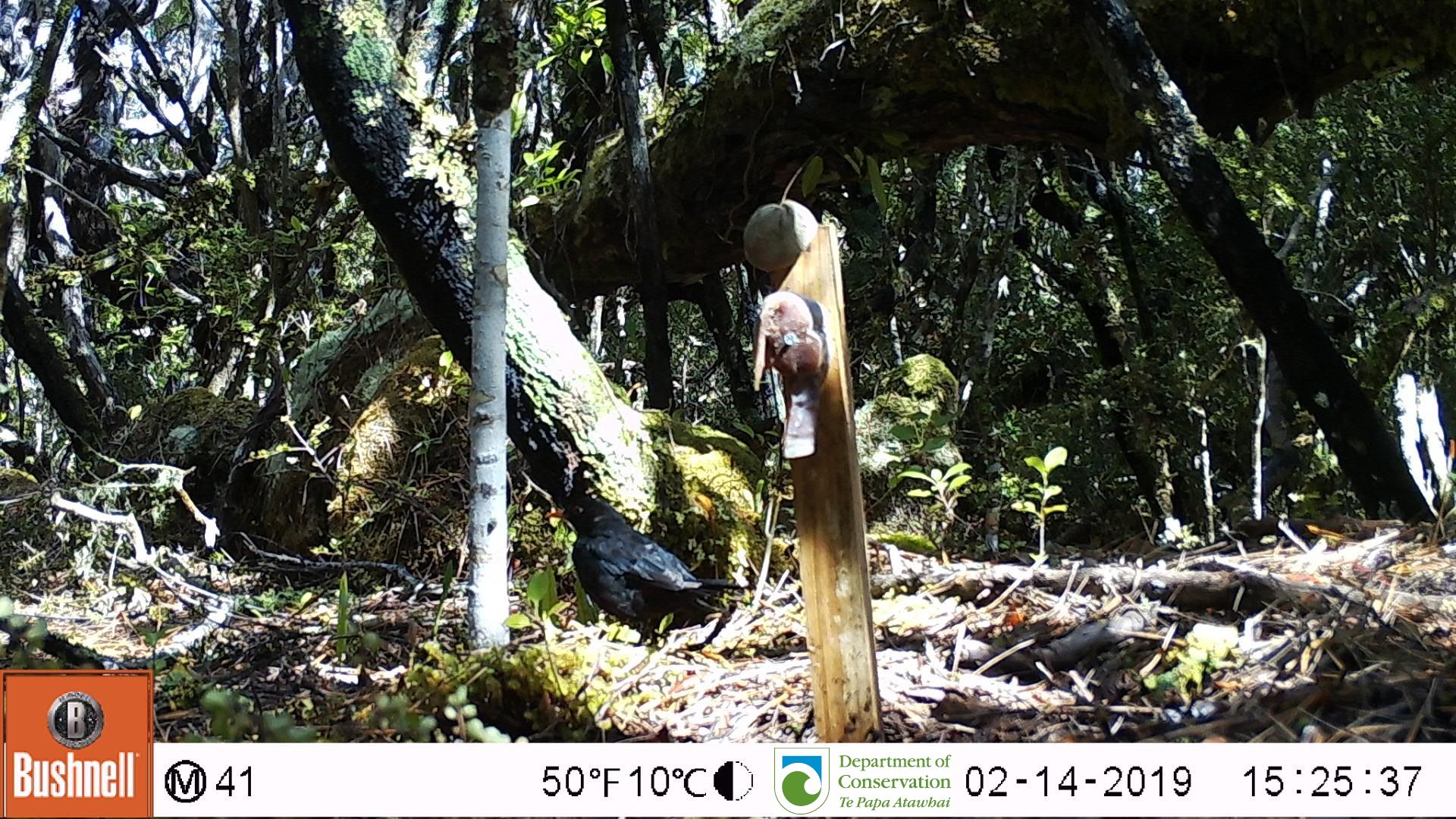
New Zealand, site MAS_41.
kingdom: Animalia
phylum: Chordata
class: Aves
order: Passeriformes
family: Turdidae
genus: Turdus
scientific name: Turdus merula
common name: eurasian blackbird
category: blackbird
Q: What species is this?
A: Blackbird (eurasian blackbird) (Turdus merula).